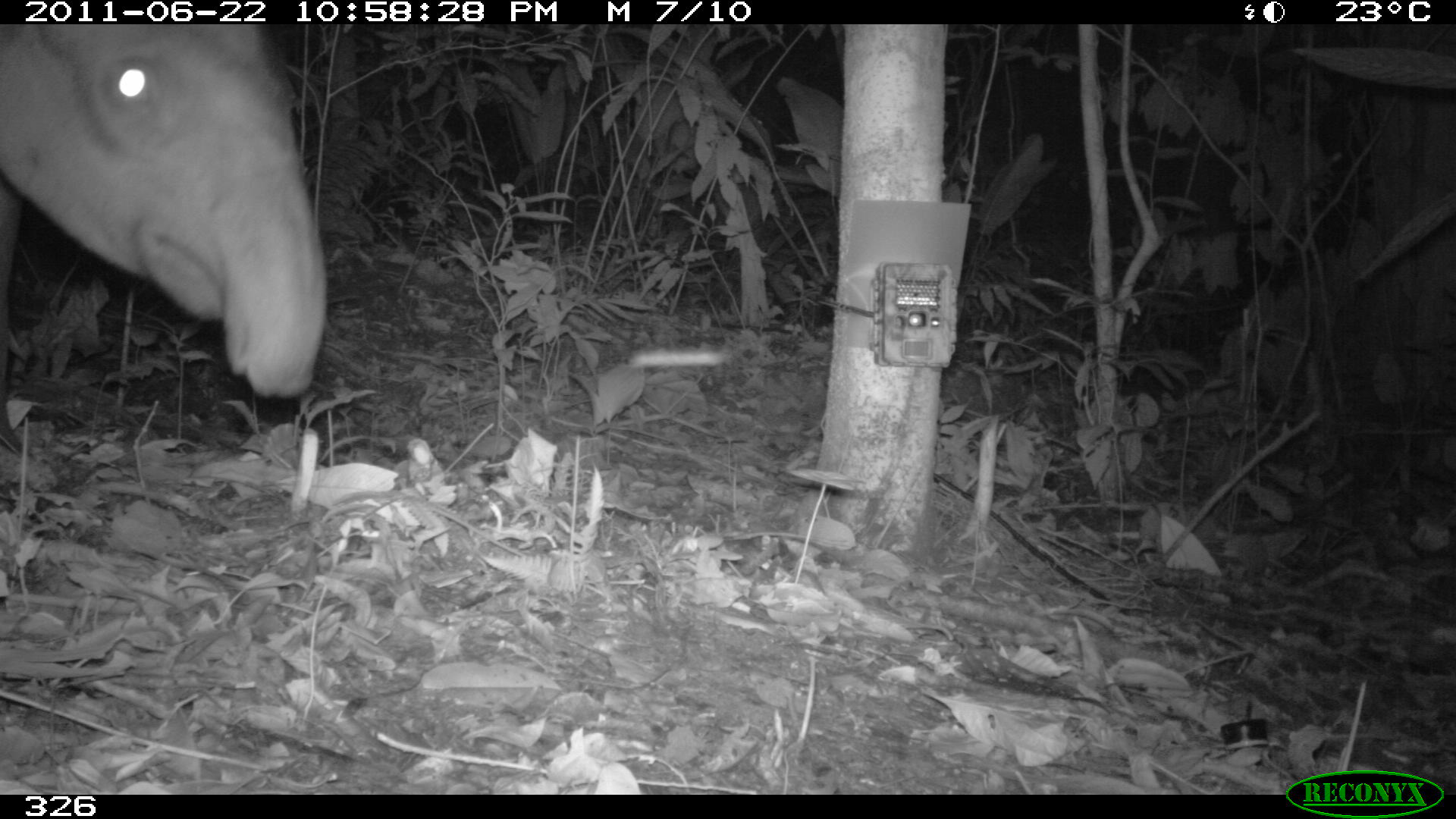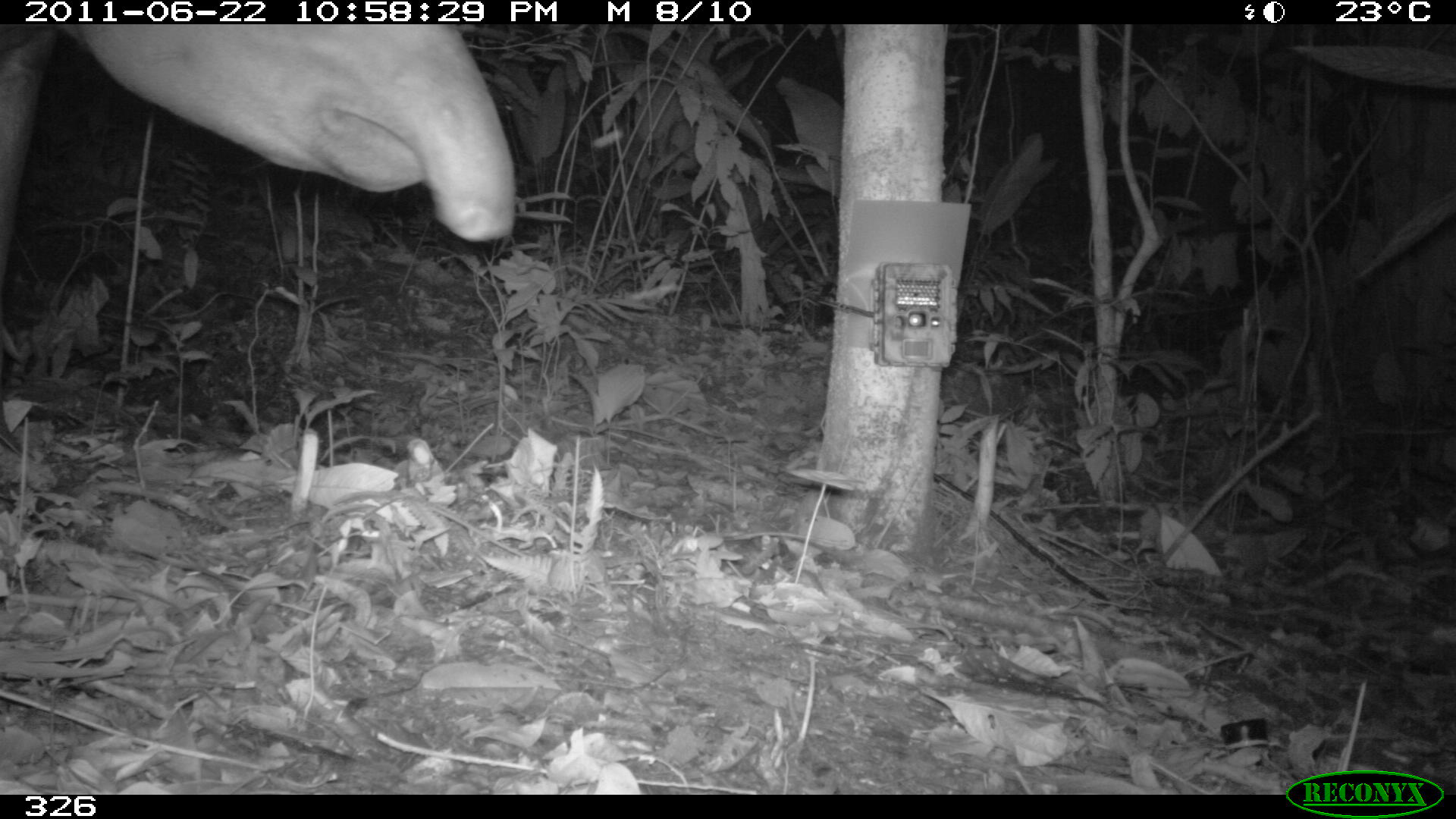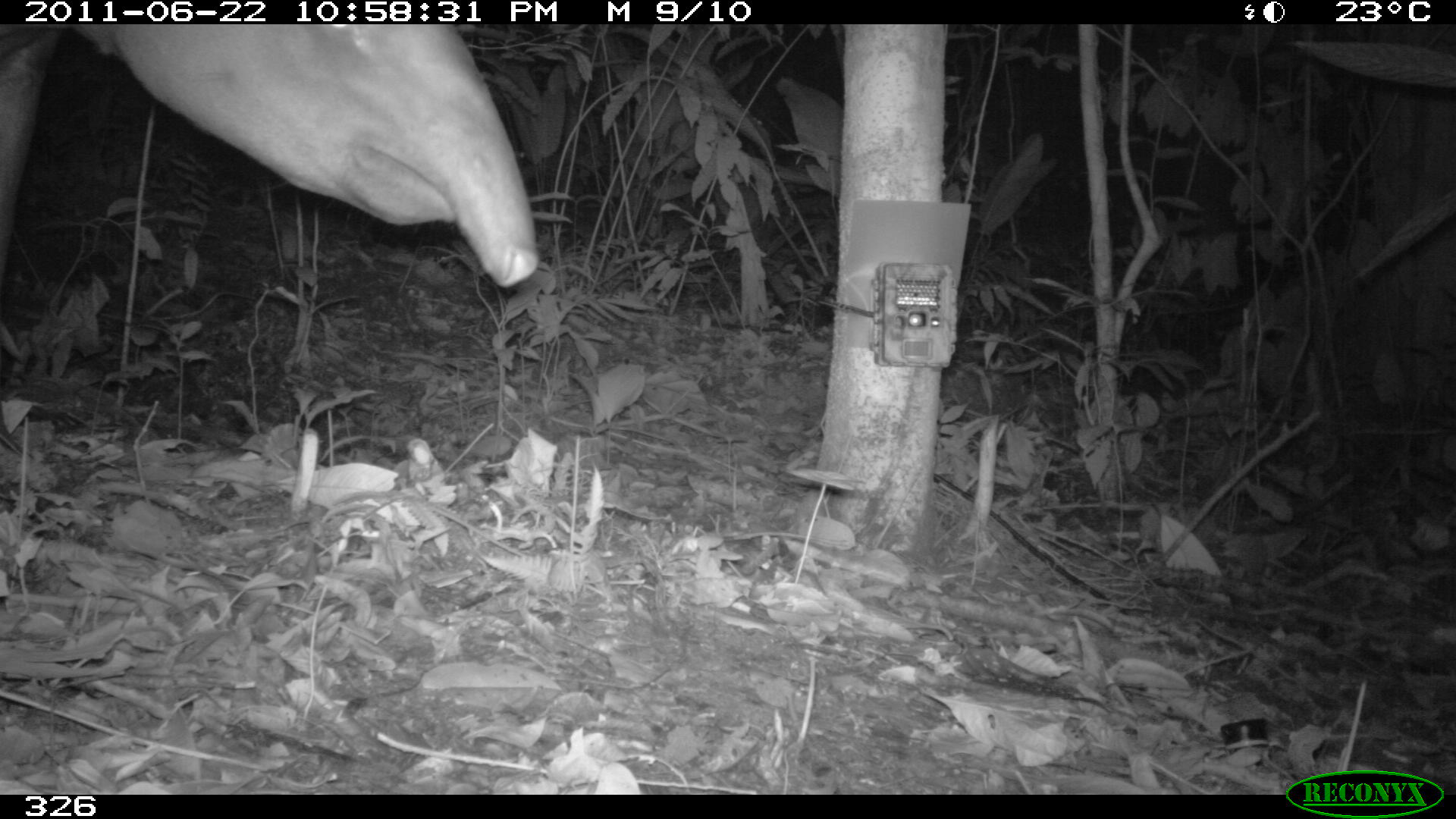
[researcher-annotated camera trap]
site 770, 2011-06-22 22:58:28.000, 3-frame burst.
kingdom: Animalia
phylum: Chordata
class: Mammalia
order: Perissodactyla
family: Tapiridae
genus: Tapirus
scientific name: Tapirus terrestris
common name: south american tapir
Tapirus terrestris (south american tapir).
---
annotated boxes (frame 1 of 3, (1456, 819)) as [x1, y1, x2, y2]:
tapirus terrestris: [0, 25, 324, 398]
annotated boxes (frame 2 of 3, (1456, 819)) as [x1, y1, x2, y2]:
tapirus terrestris: [0, 24, 519, 279]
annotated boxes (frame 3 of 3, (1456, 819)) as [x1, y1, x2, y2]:
tapirus terrestris: [2, 25, 540, 287]